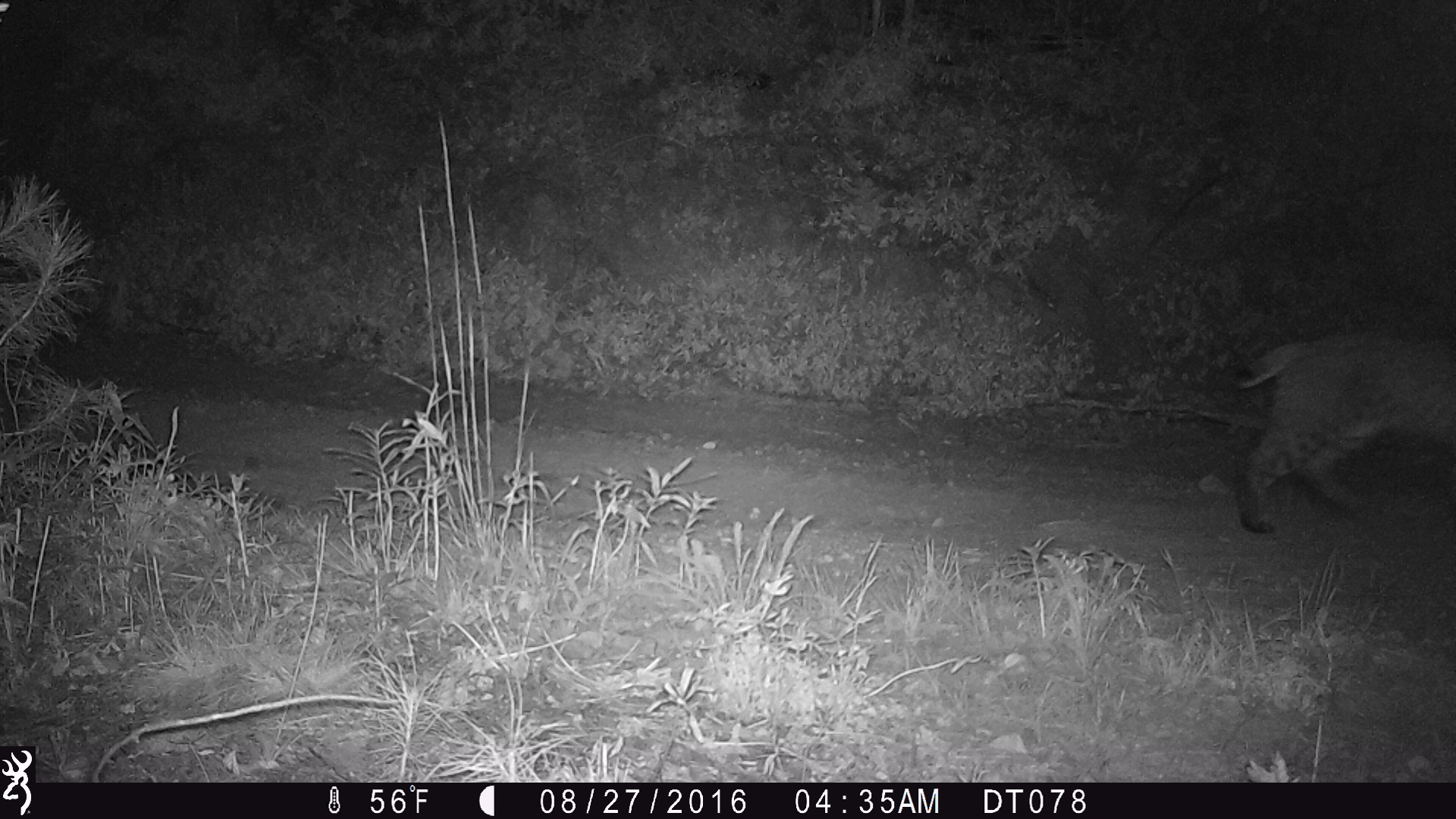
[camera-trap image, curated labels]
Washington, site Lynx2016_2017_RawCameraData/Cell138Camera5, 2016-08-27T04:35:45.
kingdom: Animalia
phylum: Chordata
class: Mammalia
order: Carnivora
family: Felidae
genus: Lynx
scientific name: Lynx rufus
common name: bobcat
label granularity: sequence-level